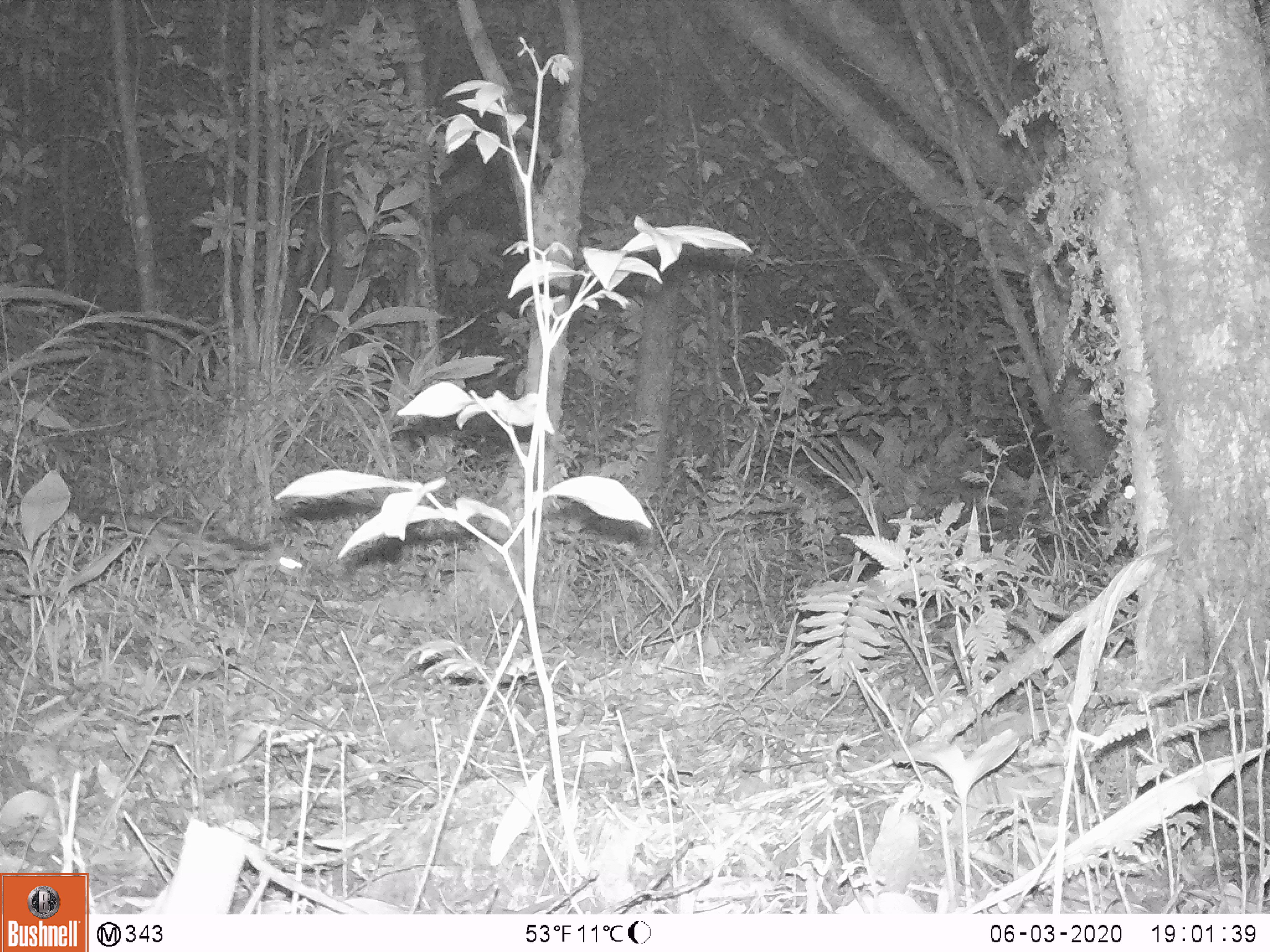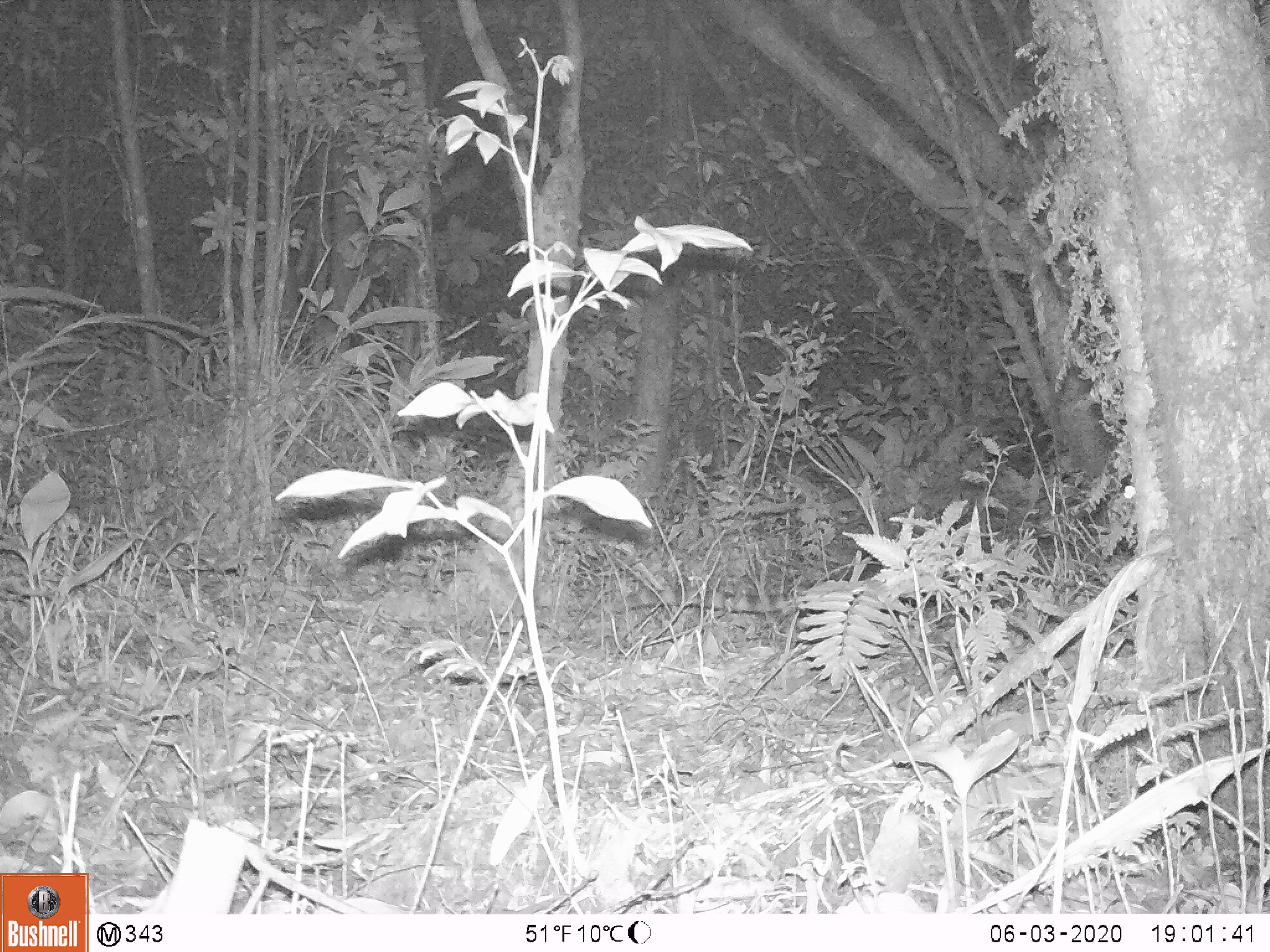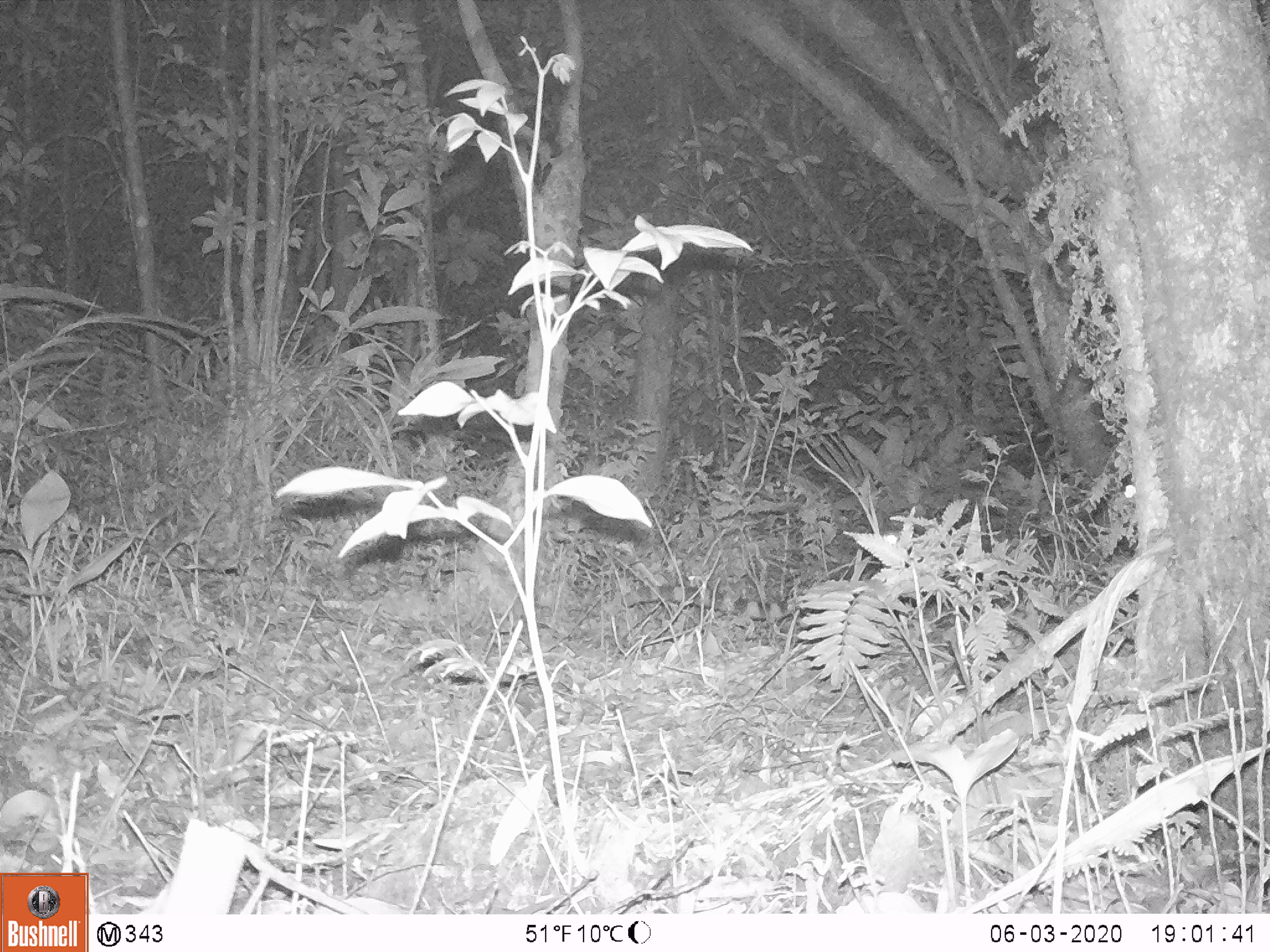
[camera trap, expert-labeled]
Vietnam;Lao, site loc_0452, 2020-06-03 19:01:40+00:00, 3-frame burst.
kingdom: Animalia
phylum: Chordata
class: Mammalia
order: Carnivora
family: Prionodontidae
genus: Prionodon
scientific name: Prionodon pardicolor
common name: spotted linsang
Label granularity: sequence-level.